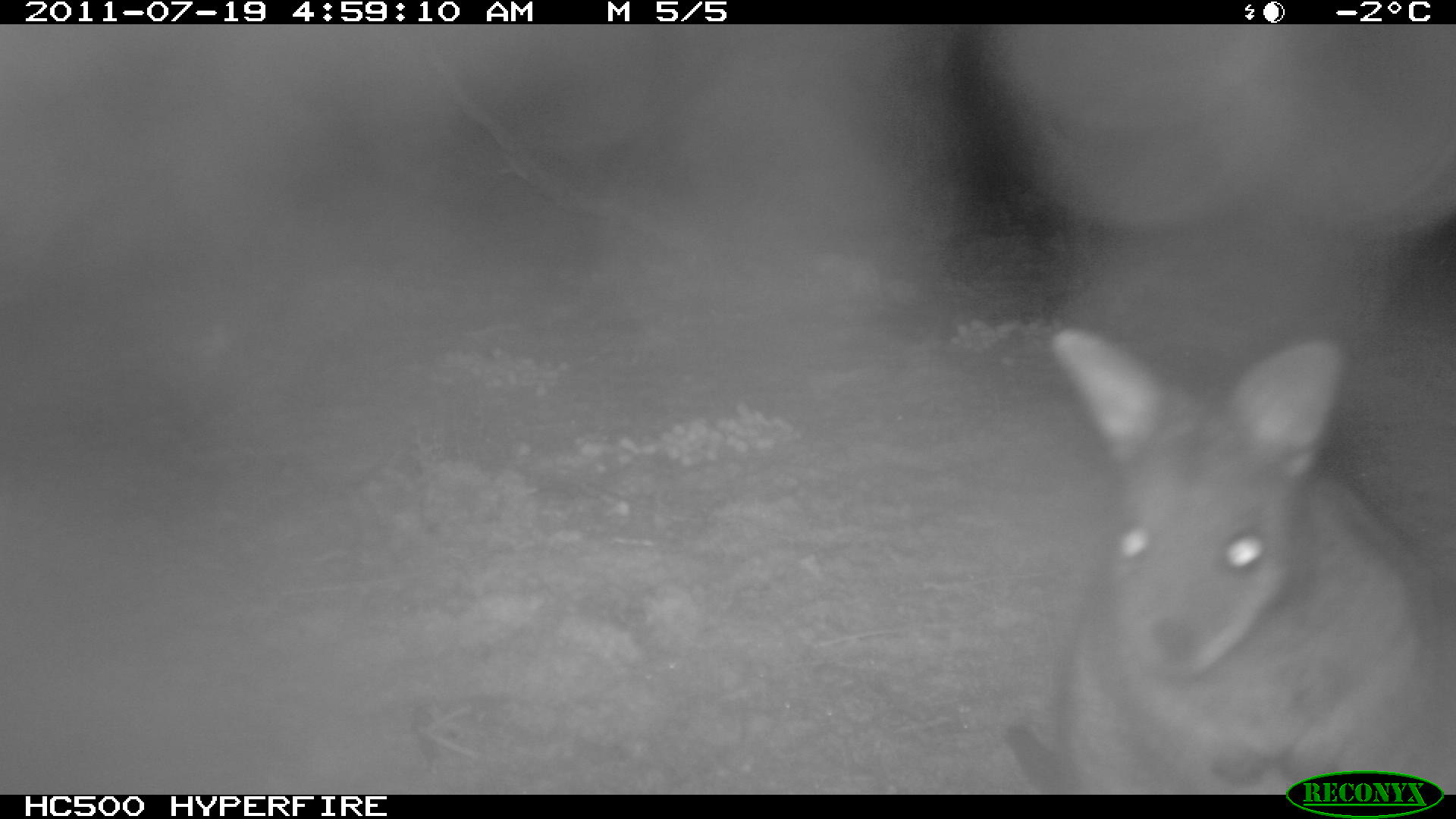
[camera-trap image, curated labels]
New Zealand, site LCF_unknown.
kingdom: Animalia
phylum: Chordata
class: Mammalia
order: Diprotodontia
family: Macropodidae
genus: Notamacropus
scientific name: Notamacropus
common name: wallaby